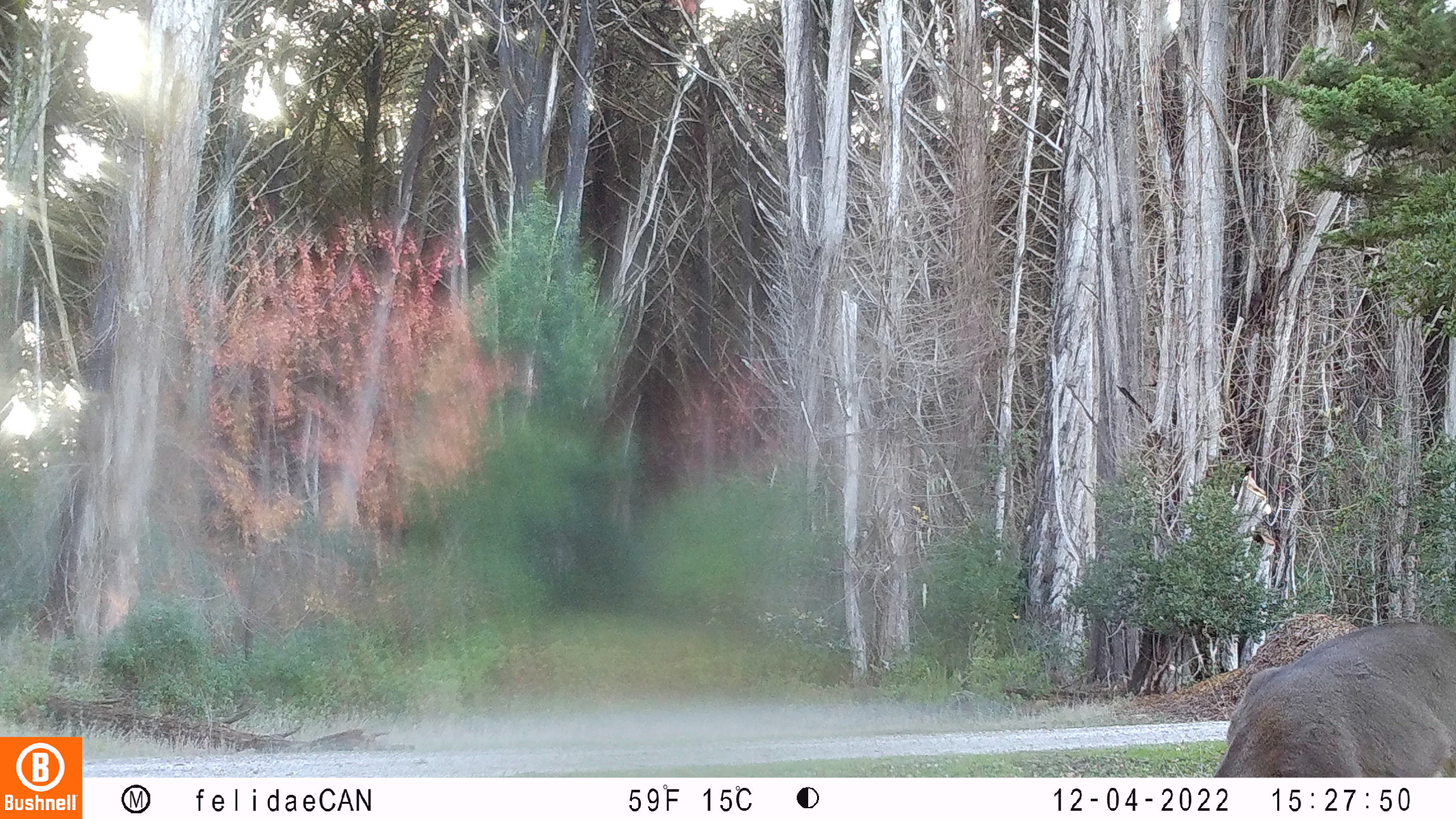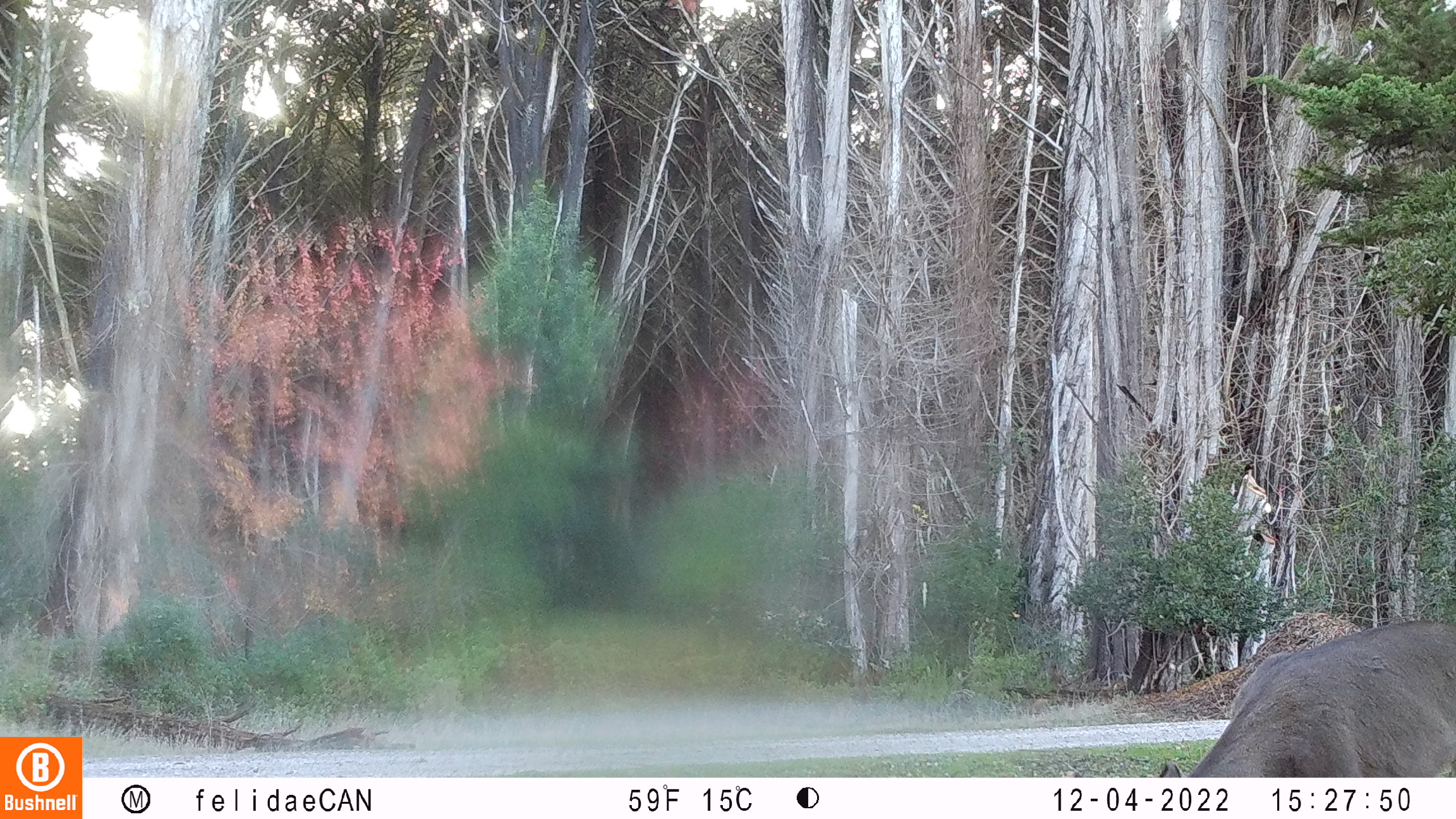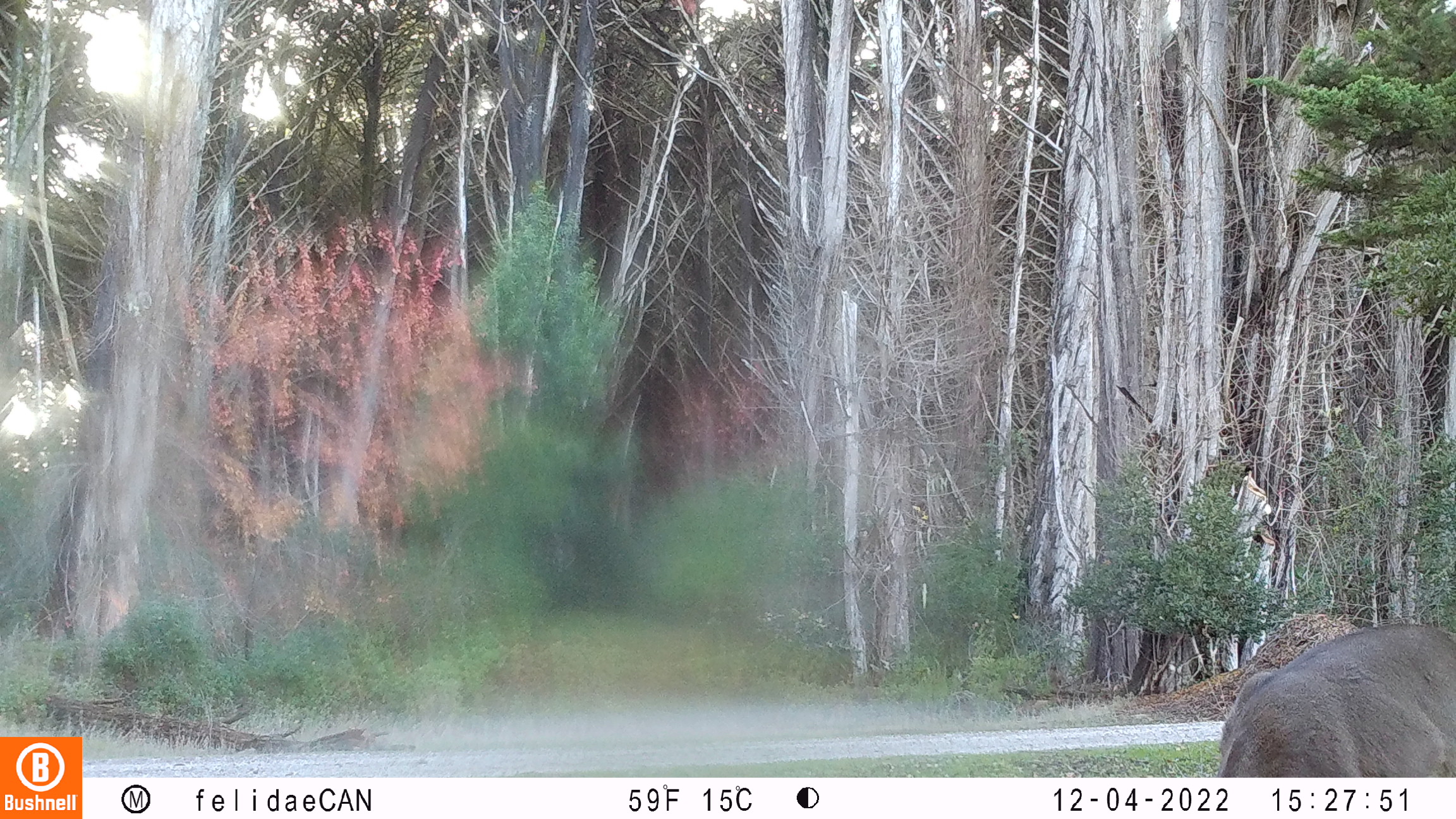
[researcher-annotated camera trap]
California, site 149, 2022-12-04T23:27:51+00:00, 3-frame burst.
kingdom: Animalia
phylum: Chordata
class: Mammalia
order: Artiodactyla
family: Cervidae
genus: Odocoileus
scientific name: Odocoileus hemionus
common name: mule deer